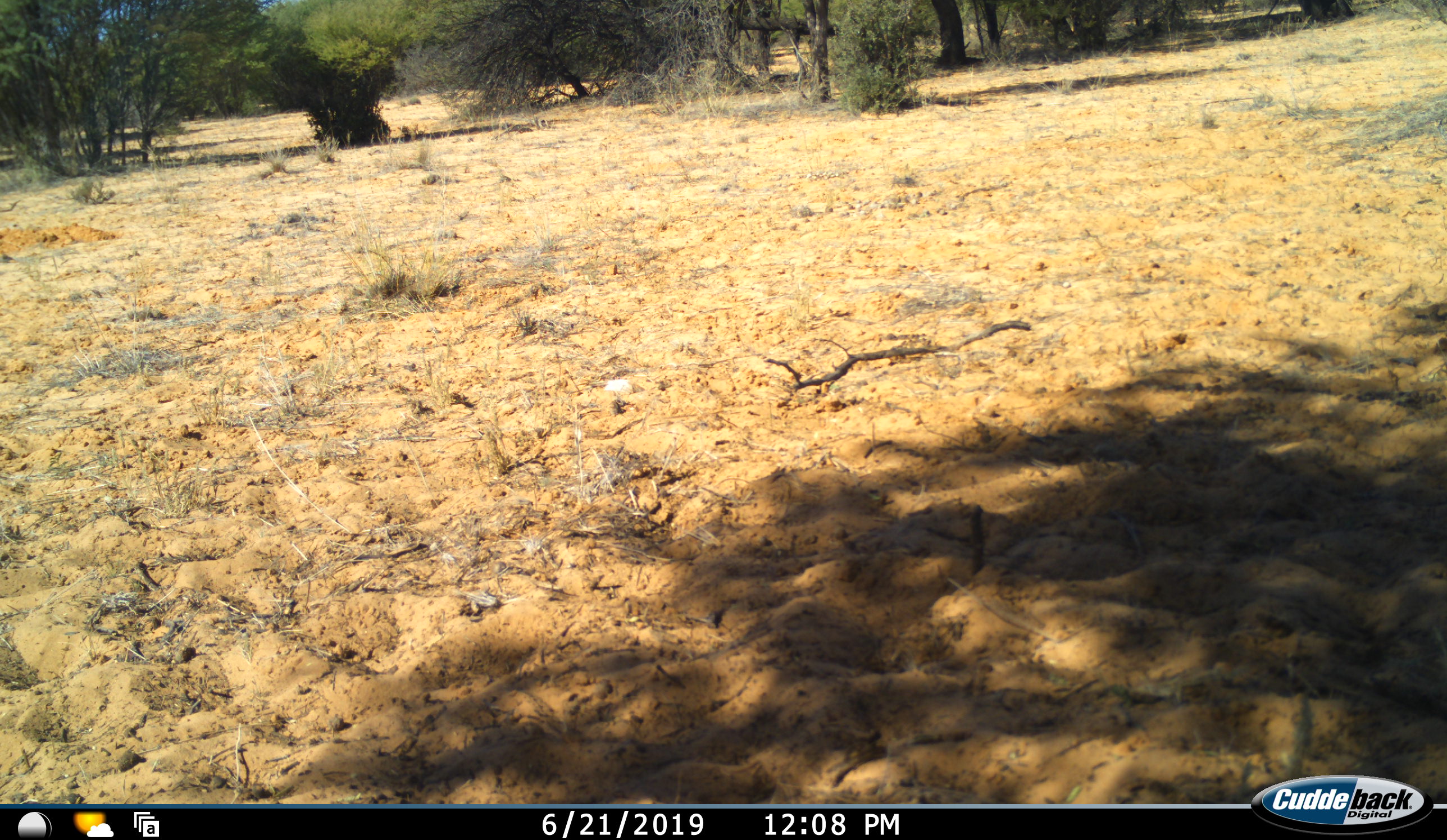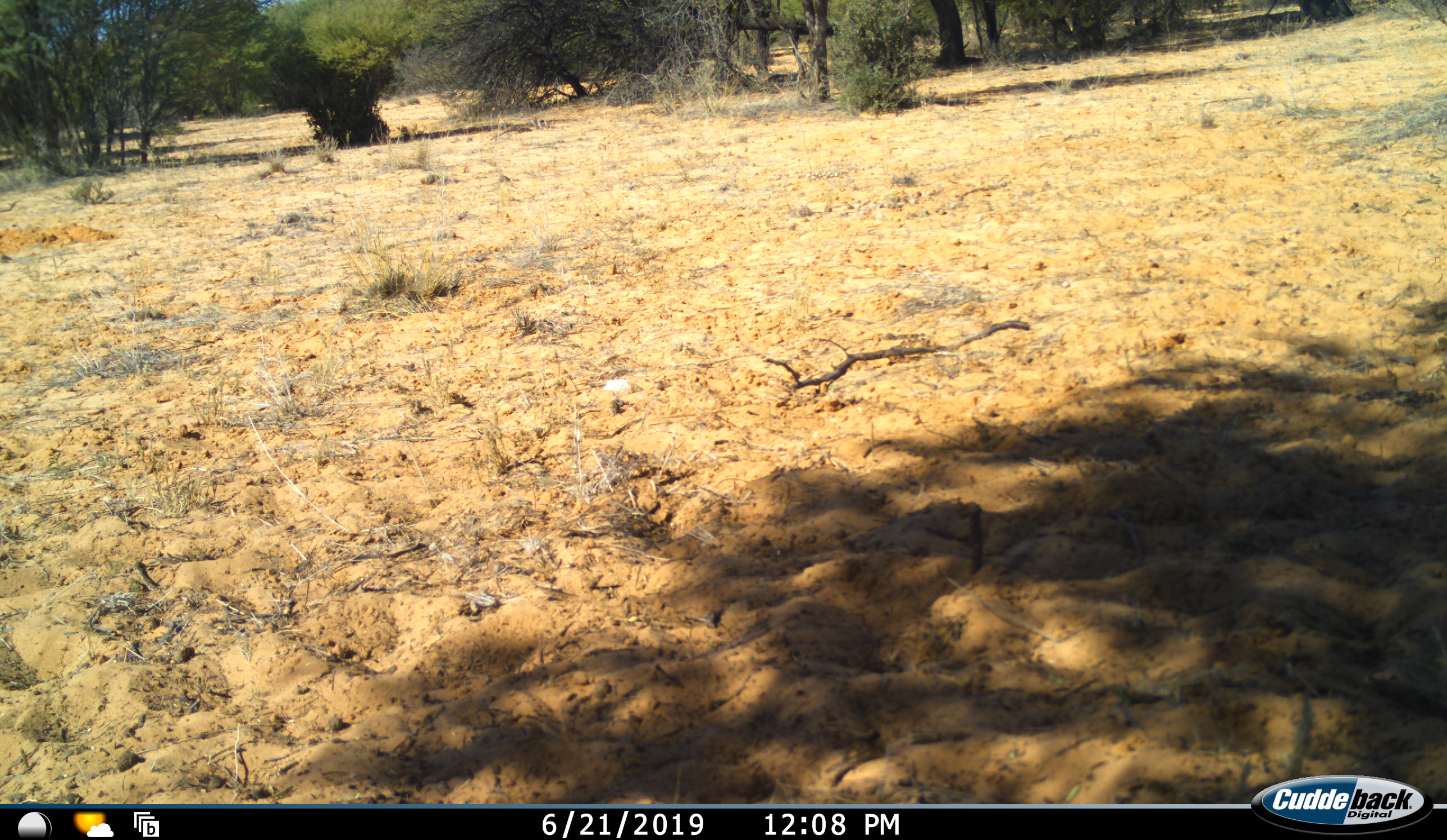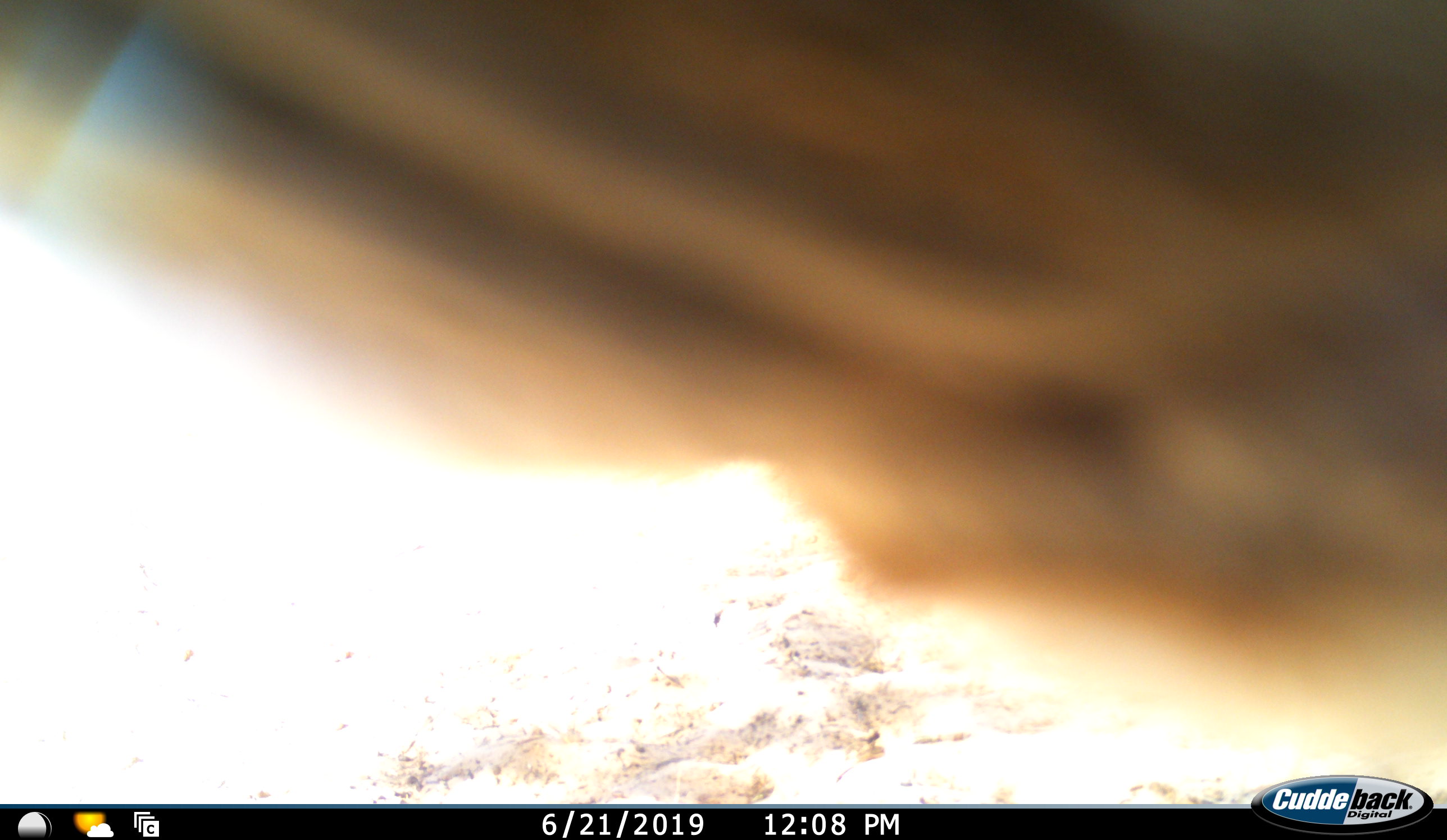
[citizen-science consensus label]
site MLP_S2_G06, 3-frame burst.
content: unidentified animal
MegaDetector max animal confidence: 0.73